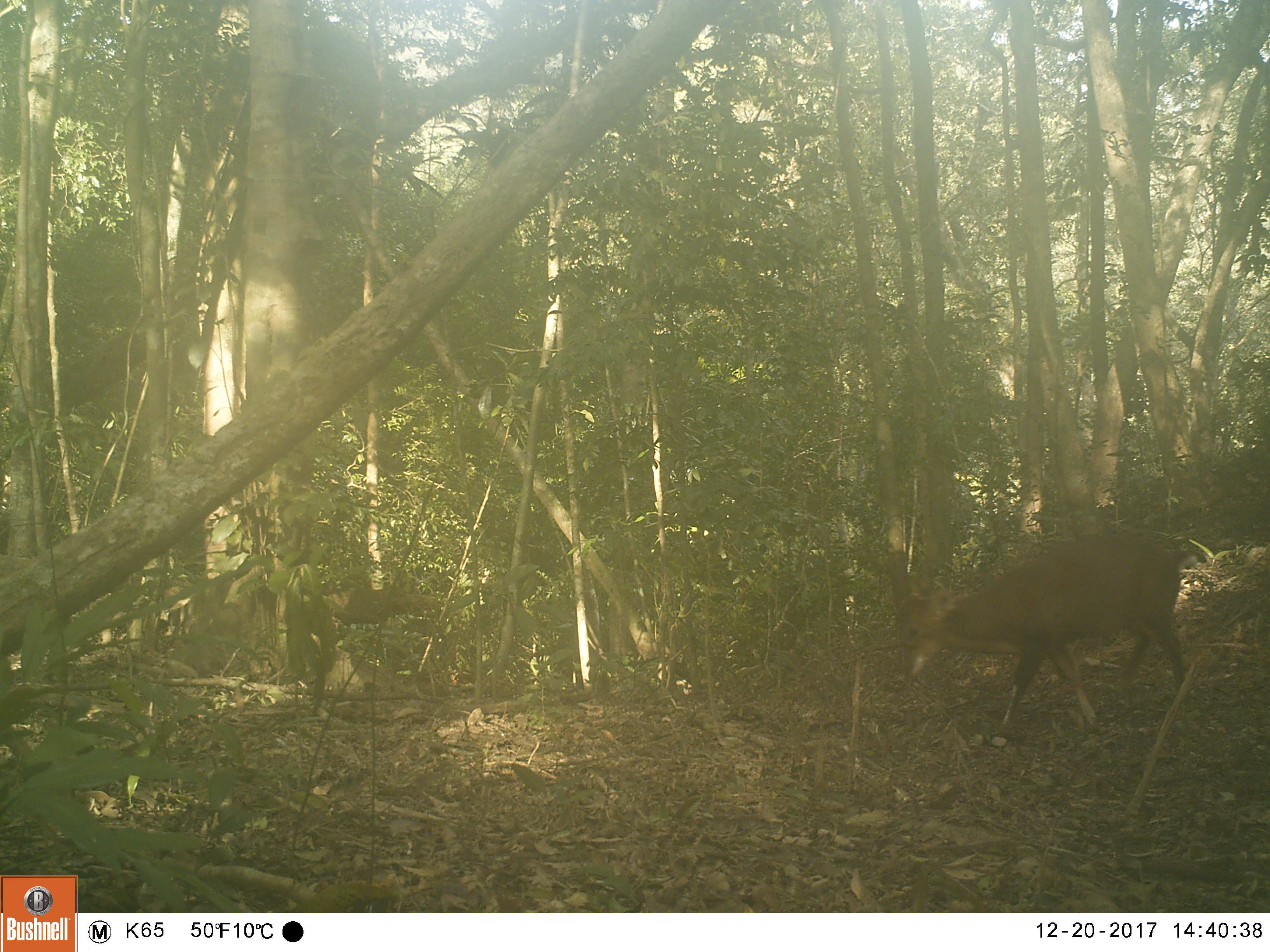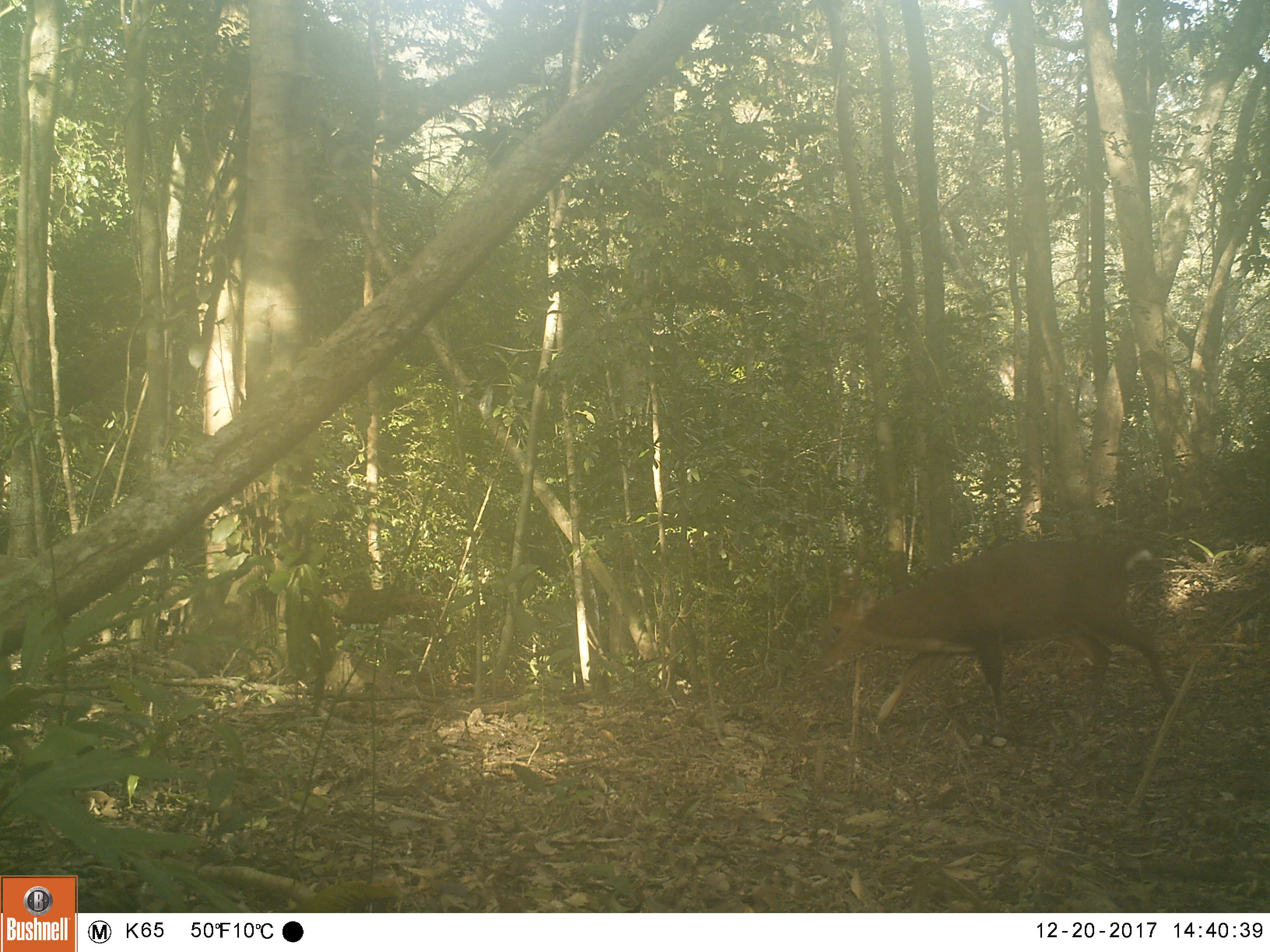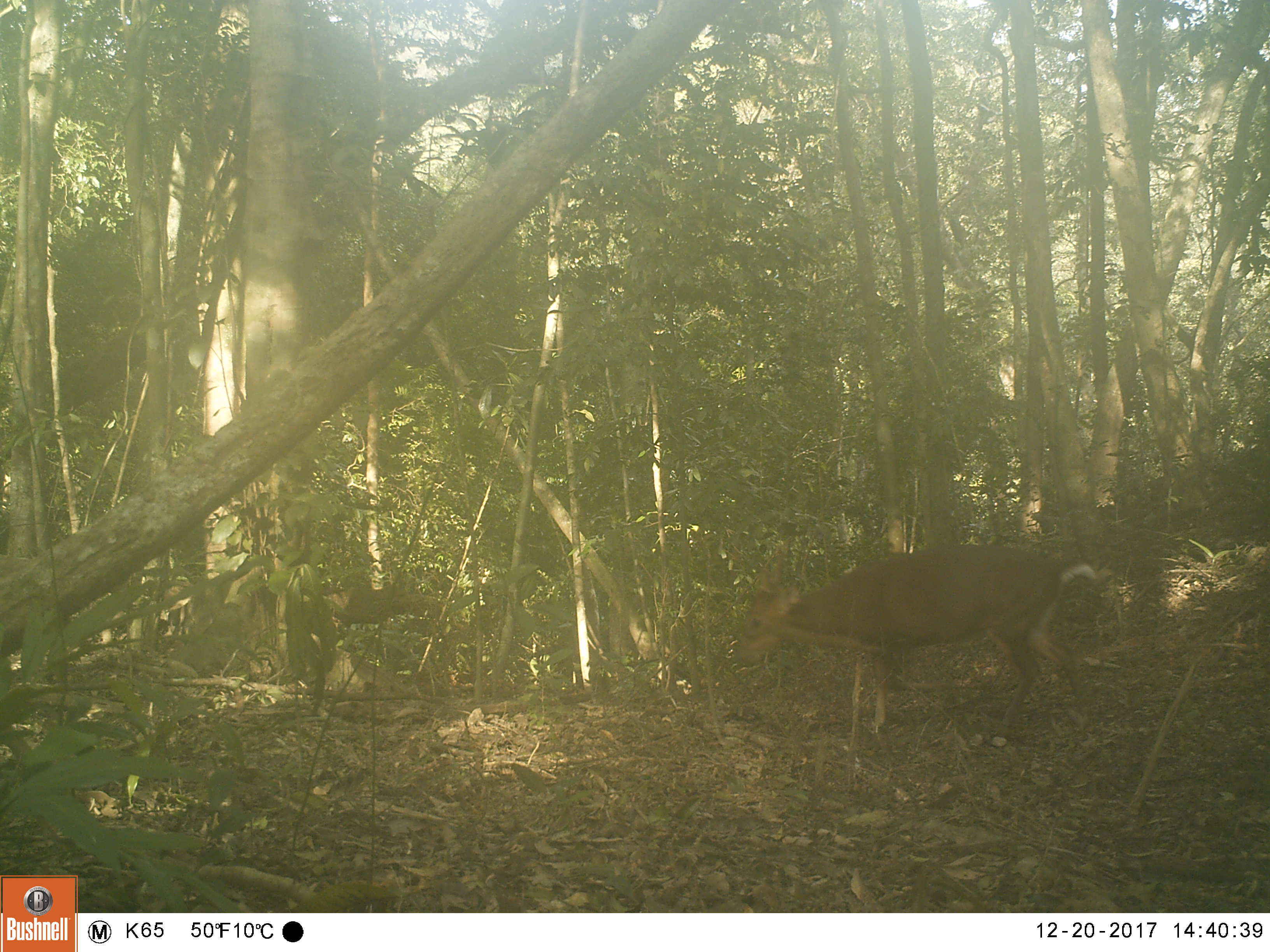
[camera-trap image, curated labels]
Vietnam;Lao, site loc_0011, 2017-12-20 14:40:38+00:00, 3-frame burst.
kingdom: Animalia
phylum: Chordata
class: Mammalia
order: Artiodactyla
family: Cervidae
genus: Muntiacus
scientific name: Muntiacus vuquangensis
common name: large-antlered muntjac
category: large antlered muntjac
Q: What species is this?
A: Large antlered muntjac (large-antlered muntjac) (Muntiacus vuquangensis).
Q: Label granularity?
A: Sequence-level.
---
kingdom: Animalia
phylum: Chordata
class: Mammalia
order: Artiodactyla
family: Cervidae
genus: Muntiacus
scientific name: Muntiacus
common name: muntjacs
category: unidentified muntjac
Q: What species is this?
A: Unidentified muntjac (muntjacs) (Muntiacus).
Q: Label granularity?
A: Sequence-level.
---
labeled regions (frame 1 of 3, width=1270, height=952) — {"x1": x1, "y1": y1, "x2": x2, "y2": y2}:
large antlered muntjac: {"x1": 898, "y1": 533, "x2": 1197, "y2": 729}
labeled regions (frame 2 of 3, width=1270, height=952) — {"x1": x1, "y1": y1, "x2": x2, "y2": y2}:
large antlered muntjac: {"x1": 820, "y1": 540, "x2": 1174, "y2": 737}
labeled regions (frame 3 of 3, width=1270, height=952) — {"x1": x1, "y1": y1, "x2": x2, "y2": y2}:
large antlered muntjac: {"x1": 740, "y1": 544, "x2": 1097, "y2": 739}